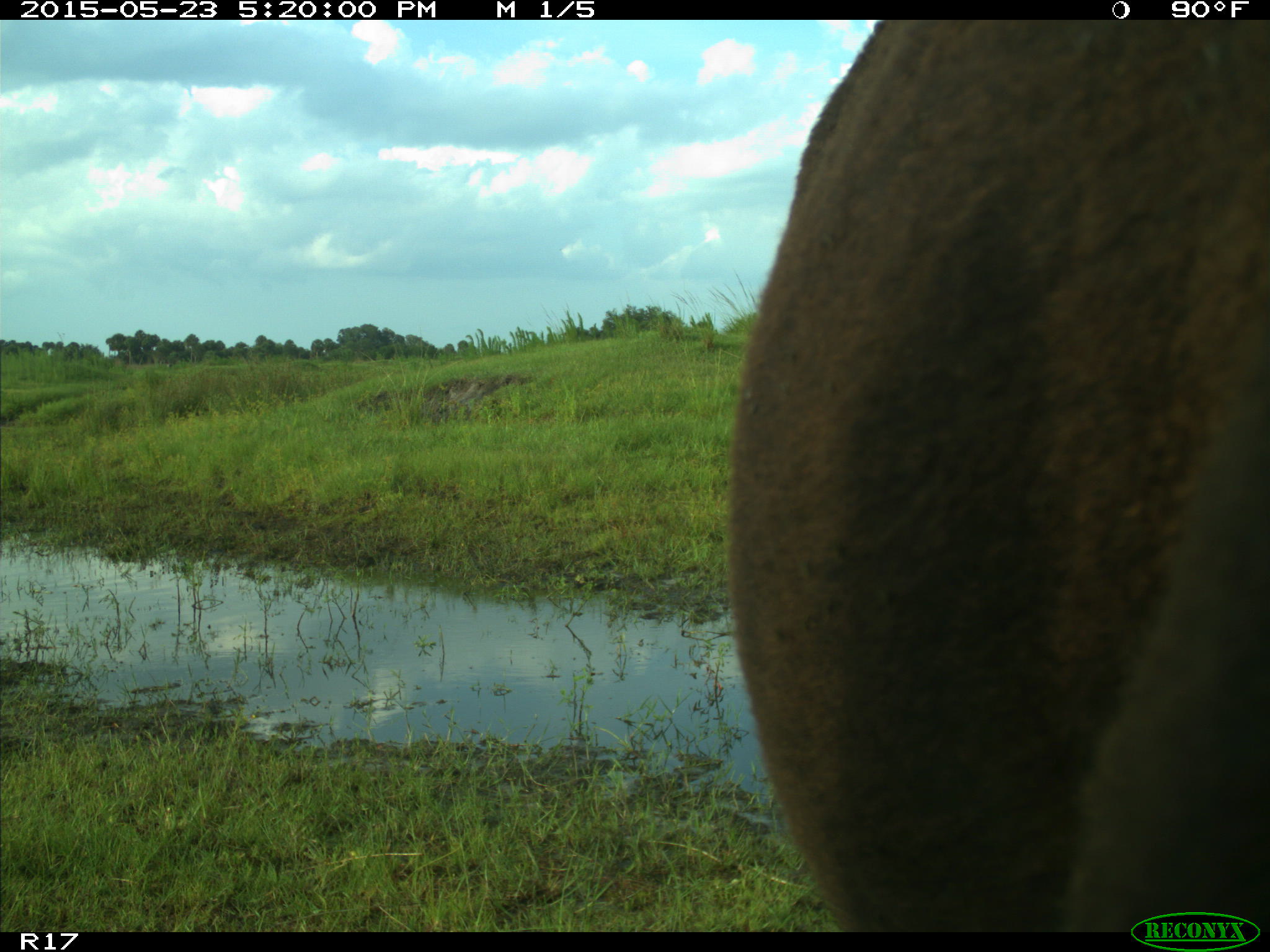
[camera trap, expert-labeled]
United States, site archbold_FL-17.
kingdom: Animalia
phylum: Chordata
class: Mammalia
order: Artiodactyla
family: Bovidae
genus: Bos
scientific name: Bos taurus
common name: domestic cow